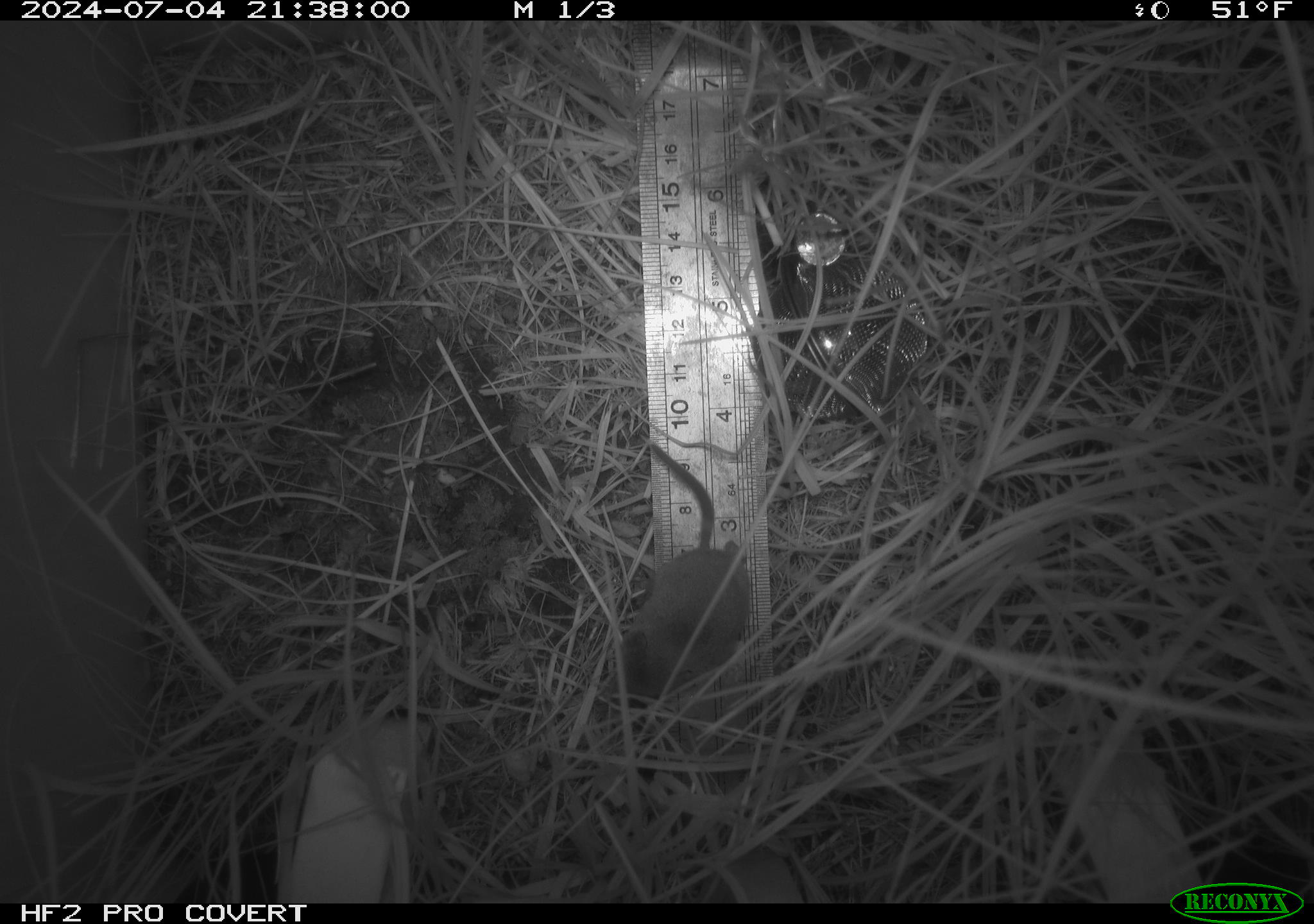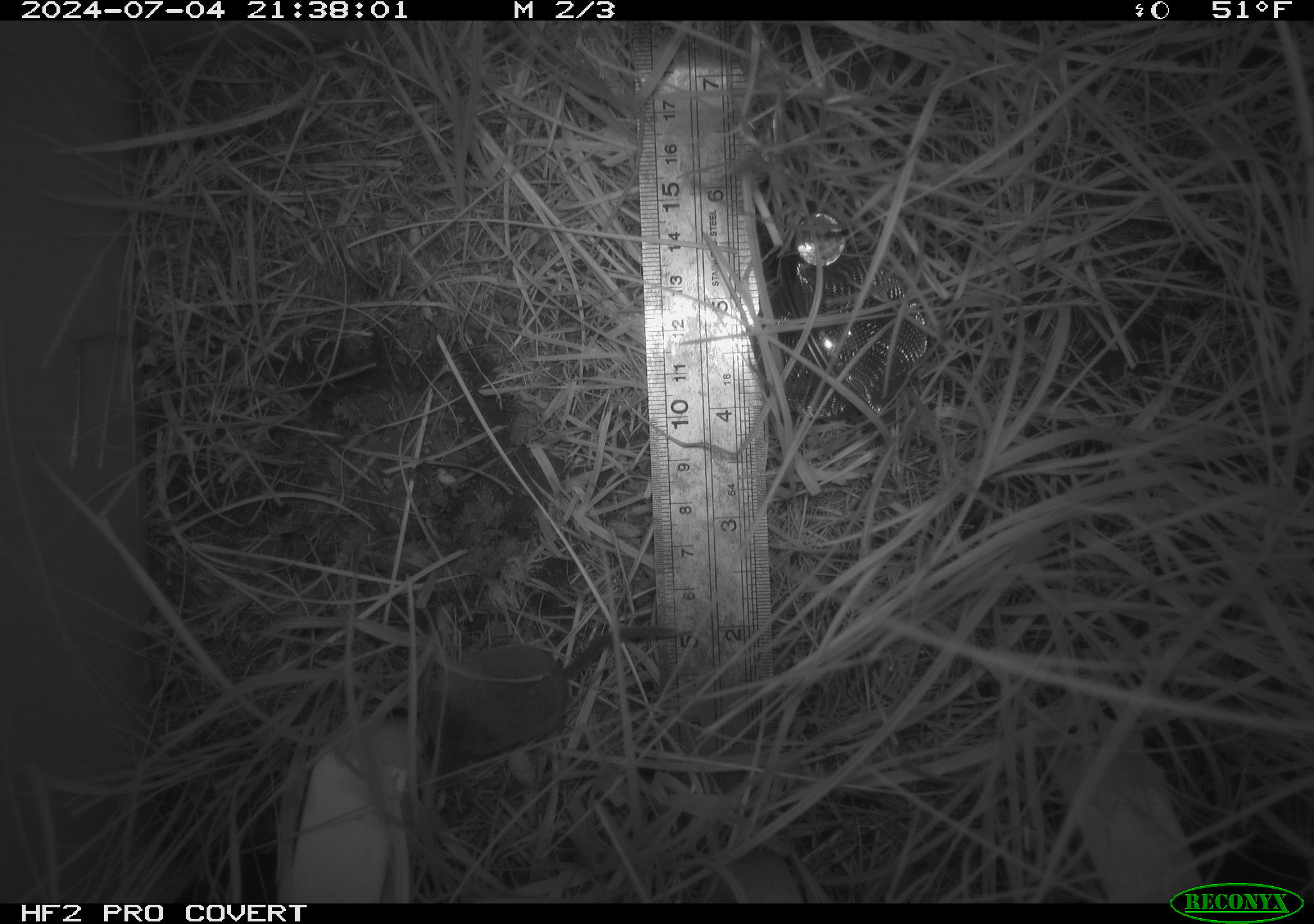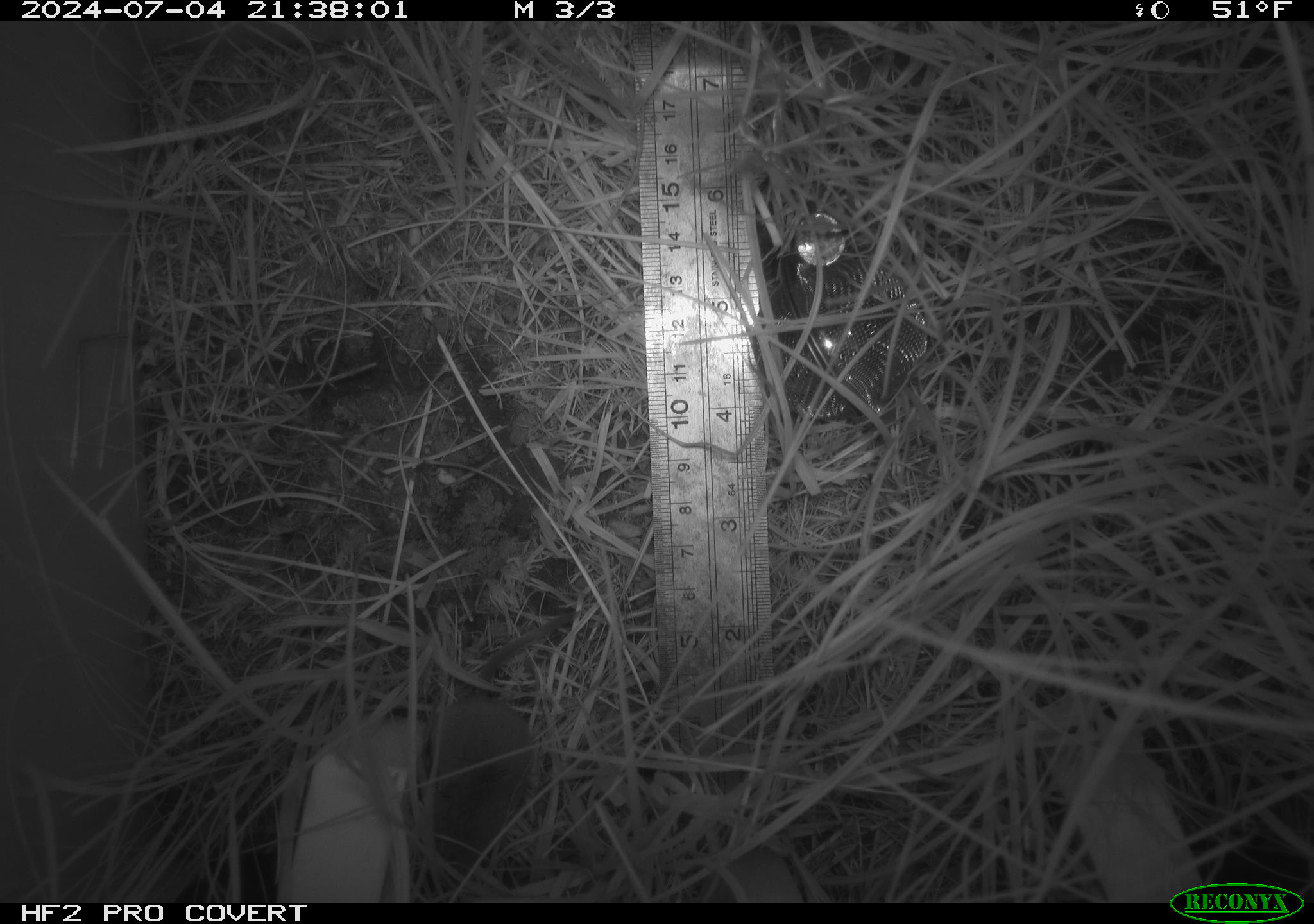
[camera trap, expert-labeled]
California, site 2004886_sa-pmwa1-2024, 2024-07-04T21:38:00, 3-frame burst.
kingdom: Animalia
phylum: Chordata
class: Mammalia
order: Eulipotyphla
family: Soricidae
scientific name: Soricidae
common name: shrews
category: soricidae family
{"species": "soricidae family (shrews) (Soricidae)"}